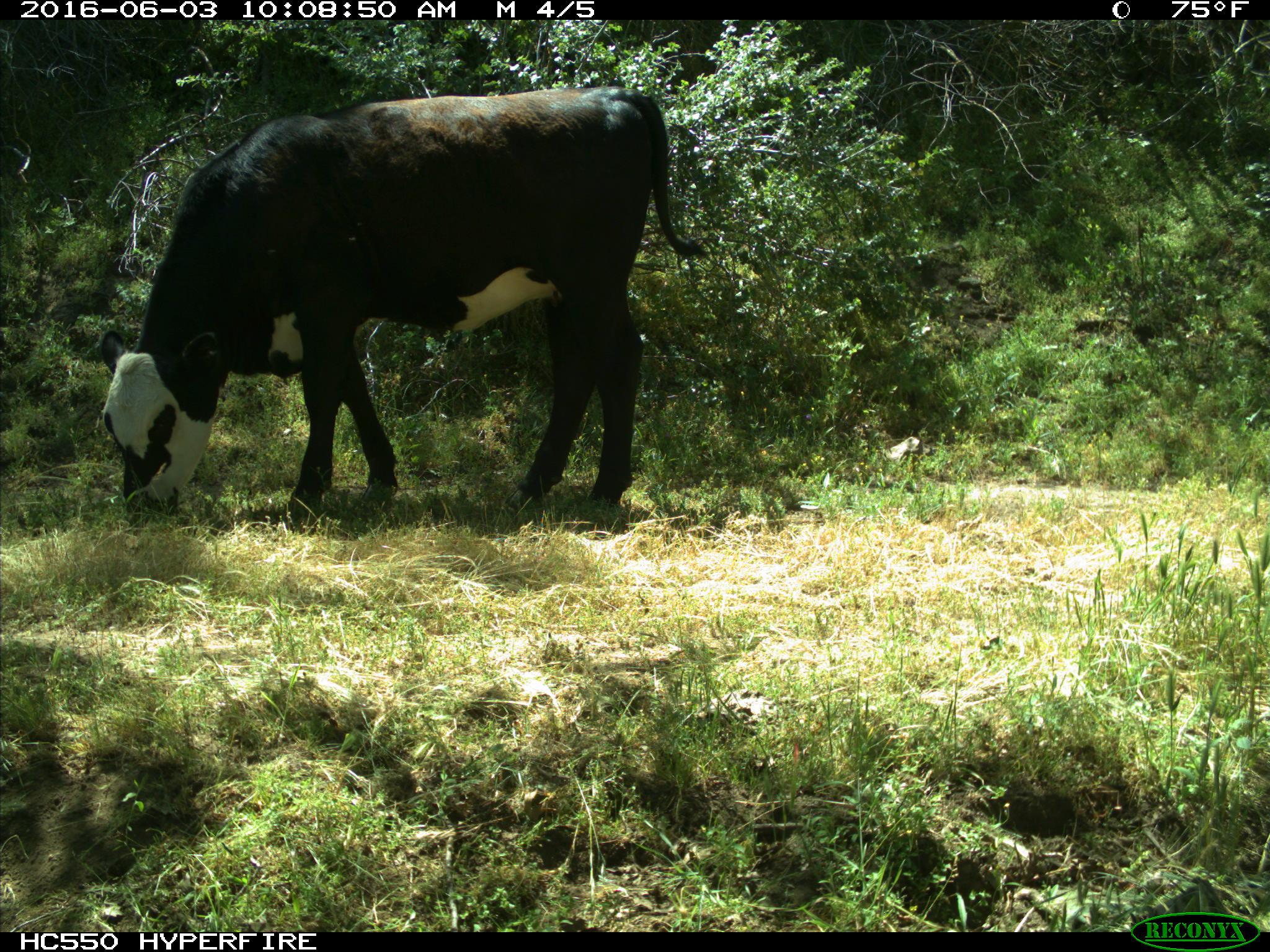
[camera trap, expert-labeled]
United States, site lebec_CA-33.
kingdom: Animalia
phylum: Chordata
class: Mammalia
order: Artiodactyla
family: Bovidae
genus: Bos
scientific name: Bos taurus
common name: domestic cow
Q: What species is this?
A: Bos taurus (domestic cow).